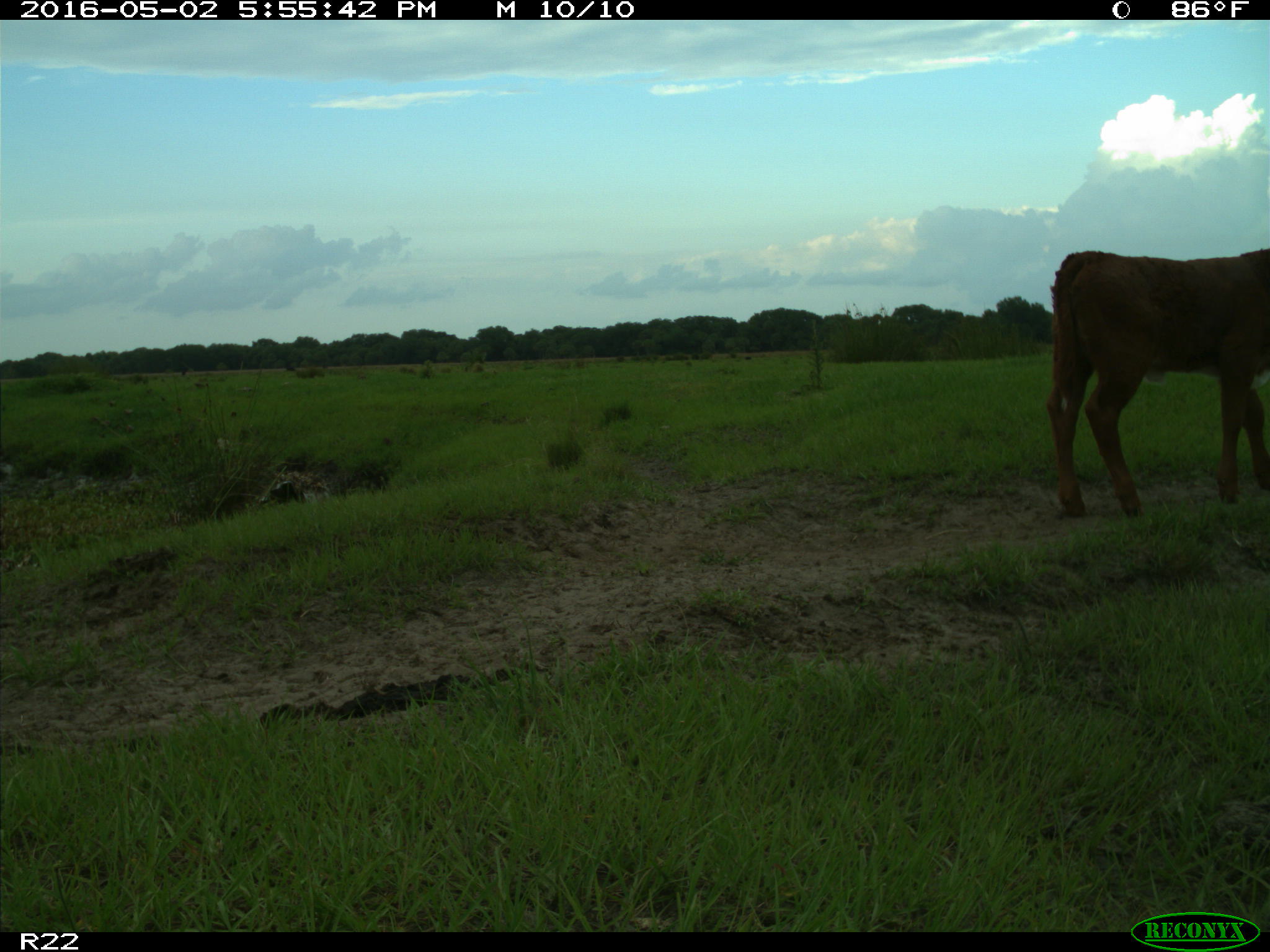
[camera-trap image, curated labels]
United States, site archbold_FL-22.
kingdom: Animalia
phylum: Chordata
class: Mammalia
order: Artiodactyla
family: Bovidae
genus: Bos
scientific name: Bos taurus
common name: domestic cow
Bos taurus (domestic cow).